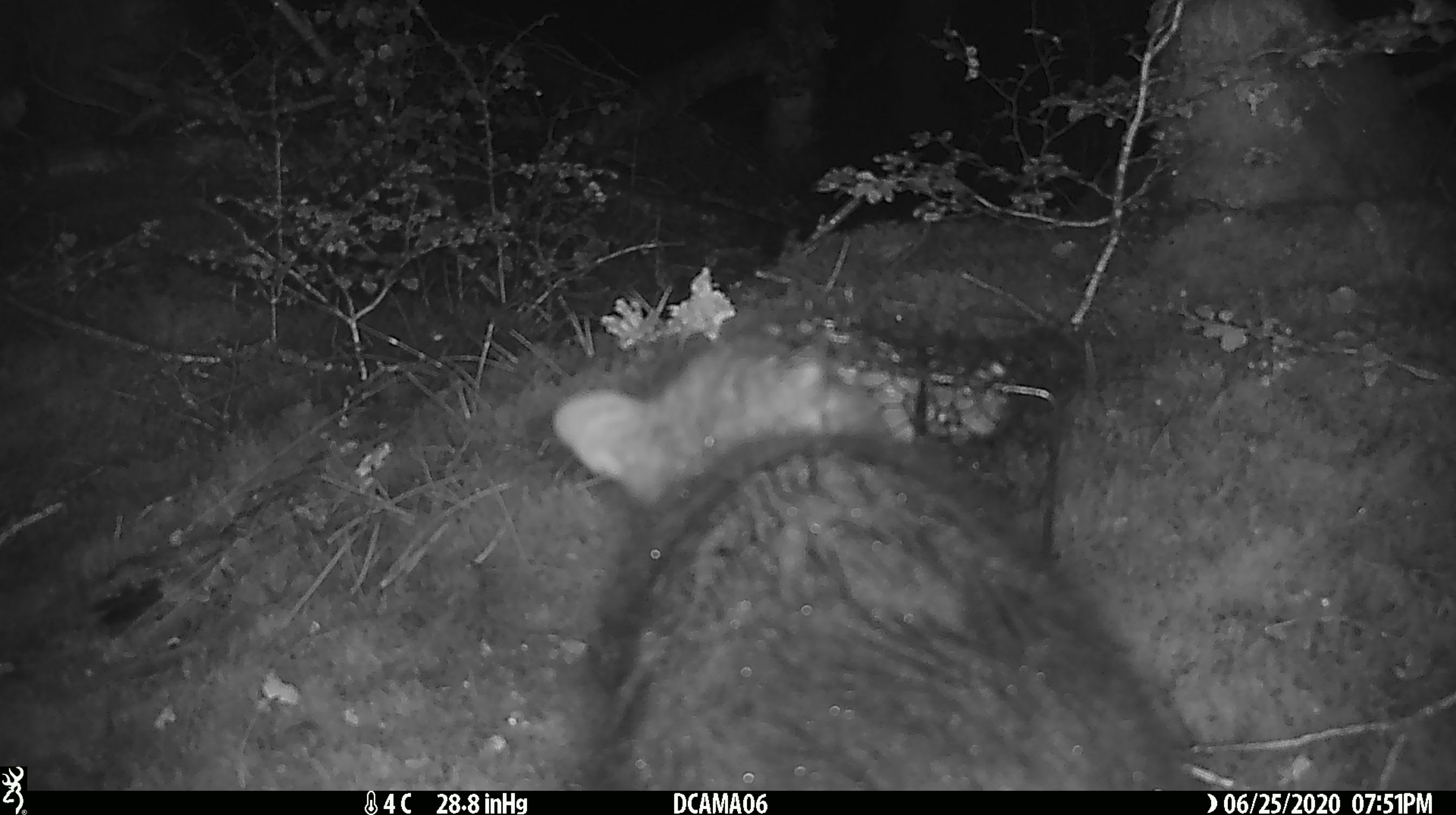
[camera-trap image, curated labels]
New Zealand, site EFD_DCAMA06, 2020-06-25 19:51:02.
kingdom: Animalia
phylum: Chordata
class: Mammalia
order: Diprotodontia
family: Phalangeridae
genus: Trichosurus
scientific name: Trichosurus vulpecula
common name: common brushtail possum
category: possum